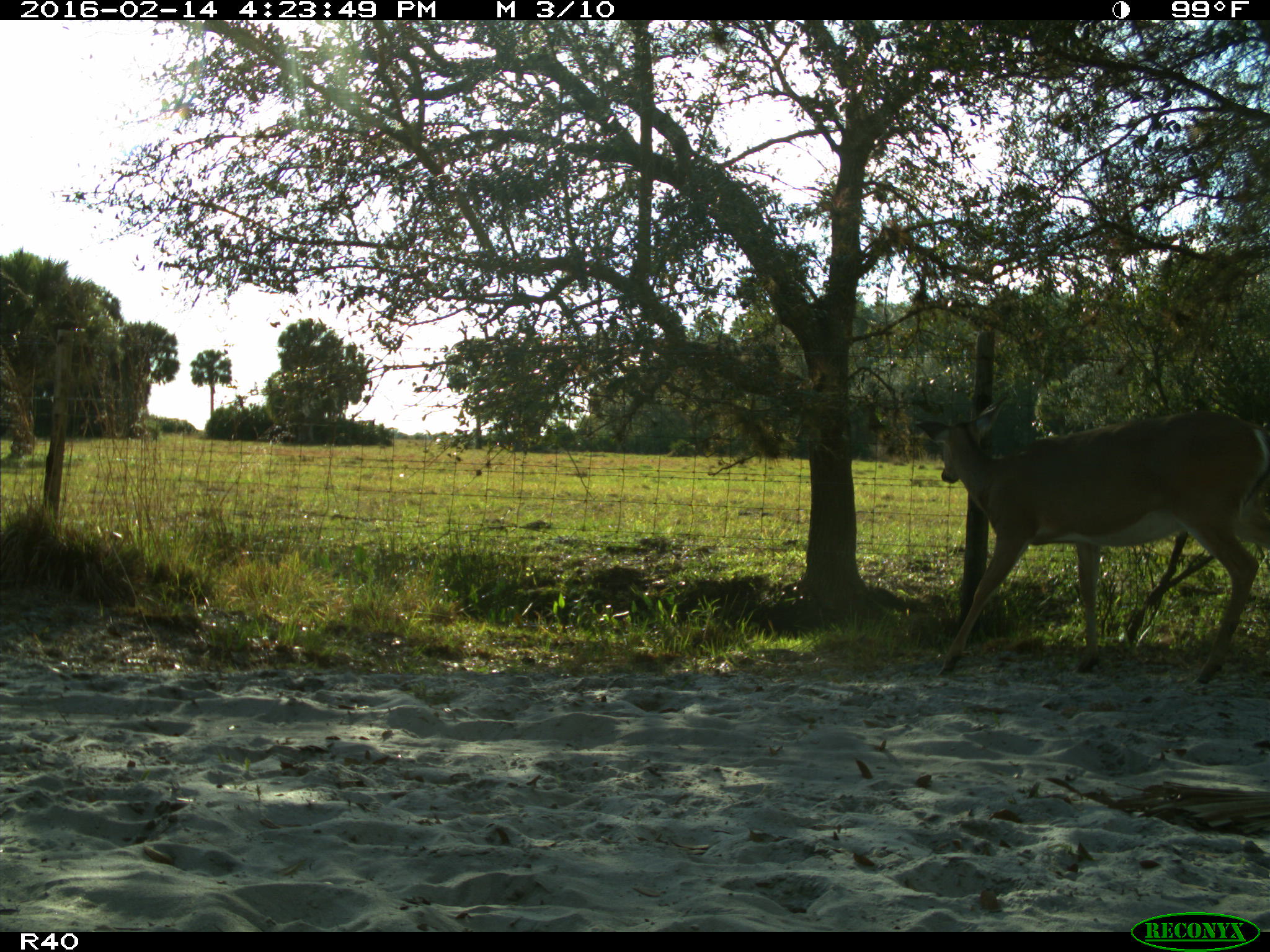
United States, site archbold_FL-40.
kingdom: Animalia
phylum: Chordata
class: Mammalia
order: Artiodactyla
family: Cervidae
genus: Odocoileus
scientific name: Odocoileus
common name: deer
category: unidentified deer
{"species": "unidentified deer (deer) (Odocoileus)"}